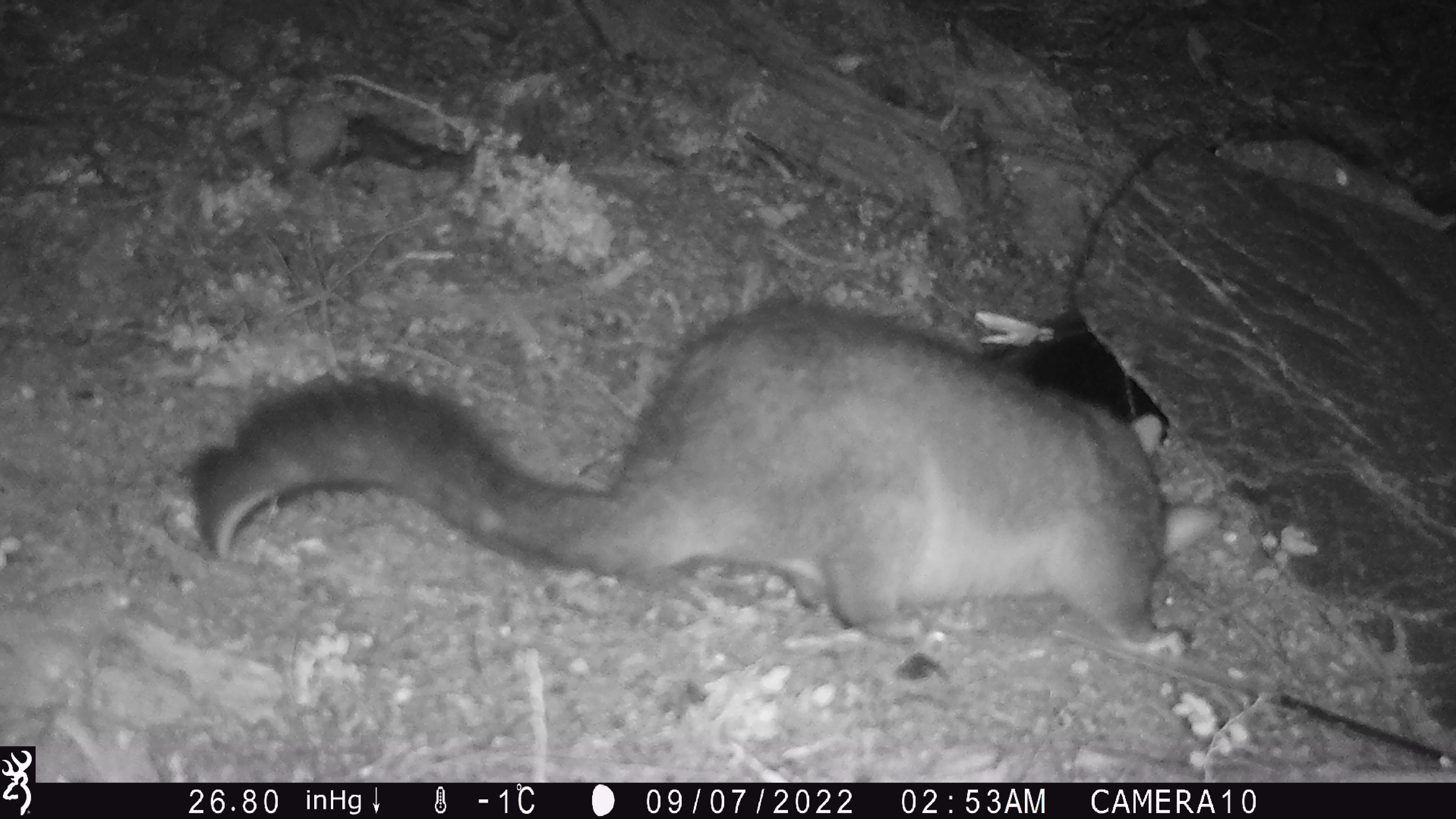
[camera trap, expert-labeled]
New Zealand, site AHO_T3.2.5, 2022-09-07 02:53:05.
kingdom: Animalia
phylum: Chordata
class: Mammalia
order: Diprotodontia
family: Phalangeridae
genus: Trichosurus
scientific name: Trichosurus vulpecula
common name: common brushtail possum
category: possum